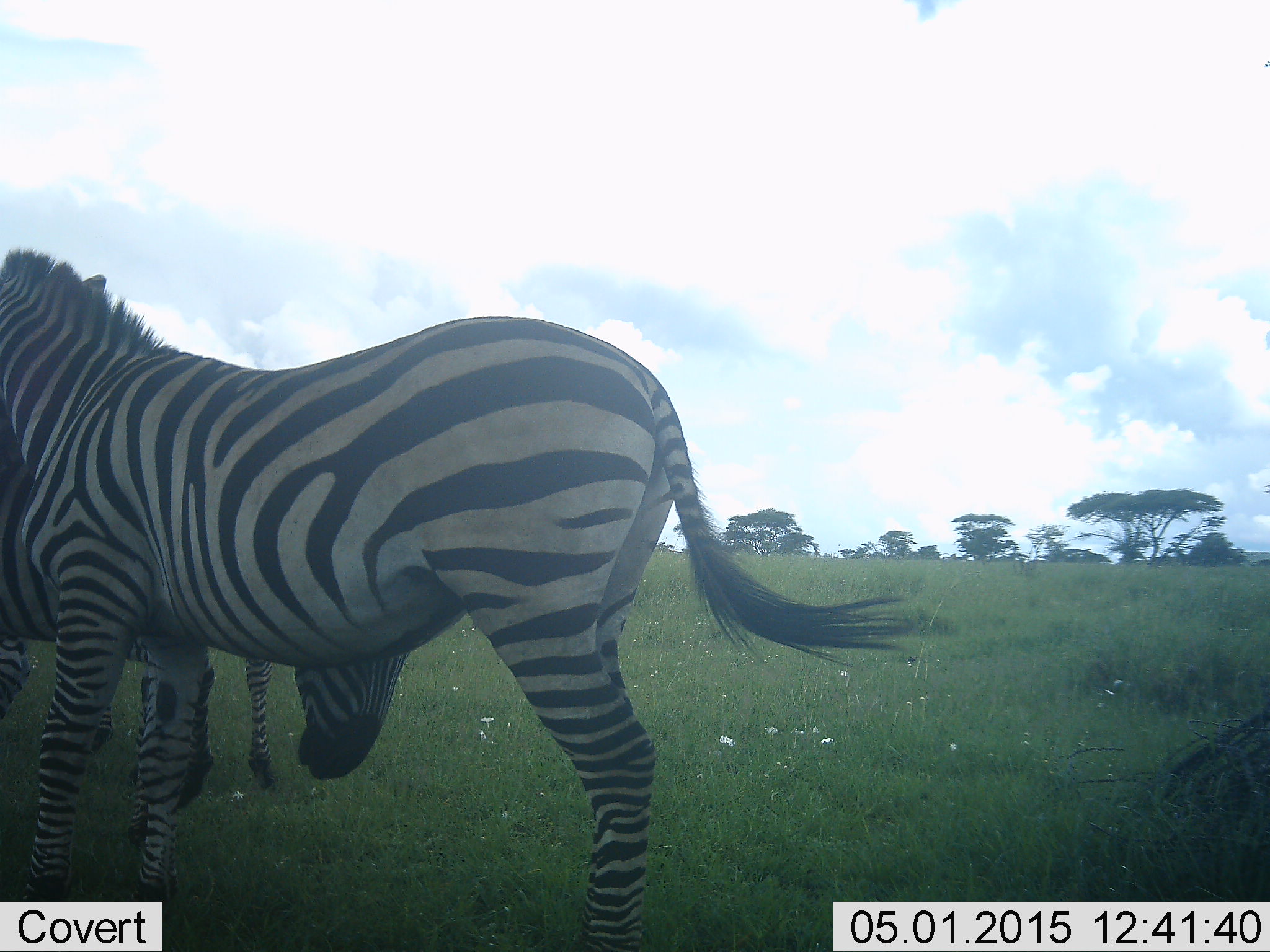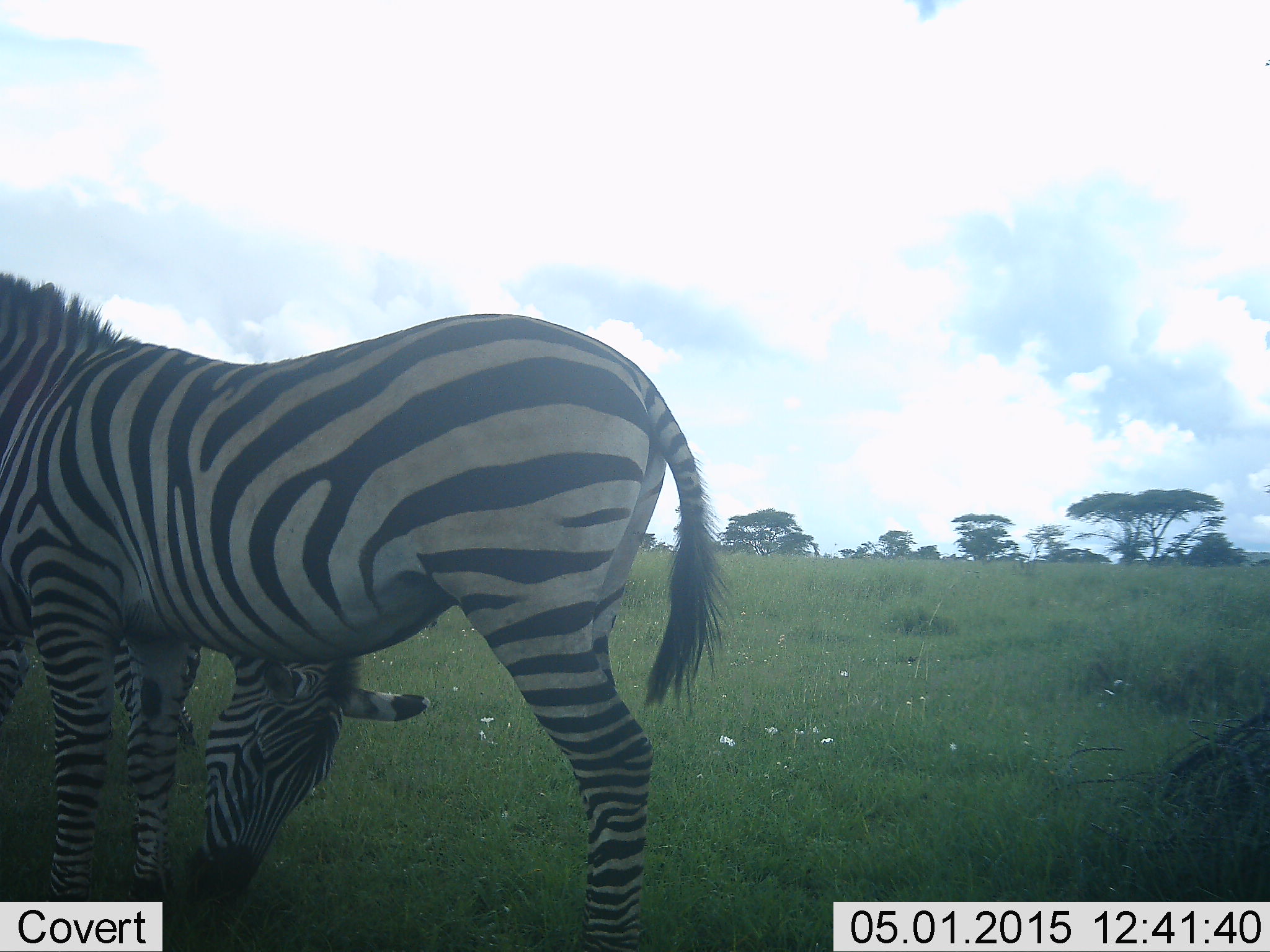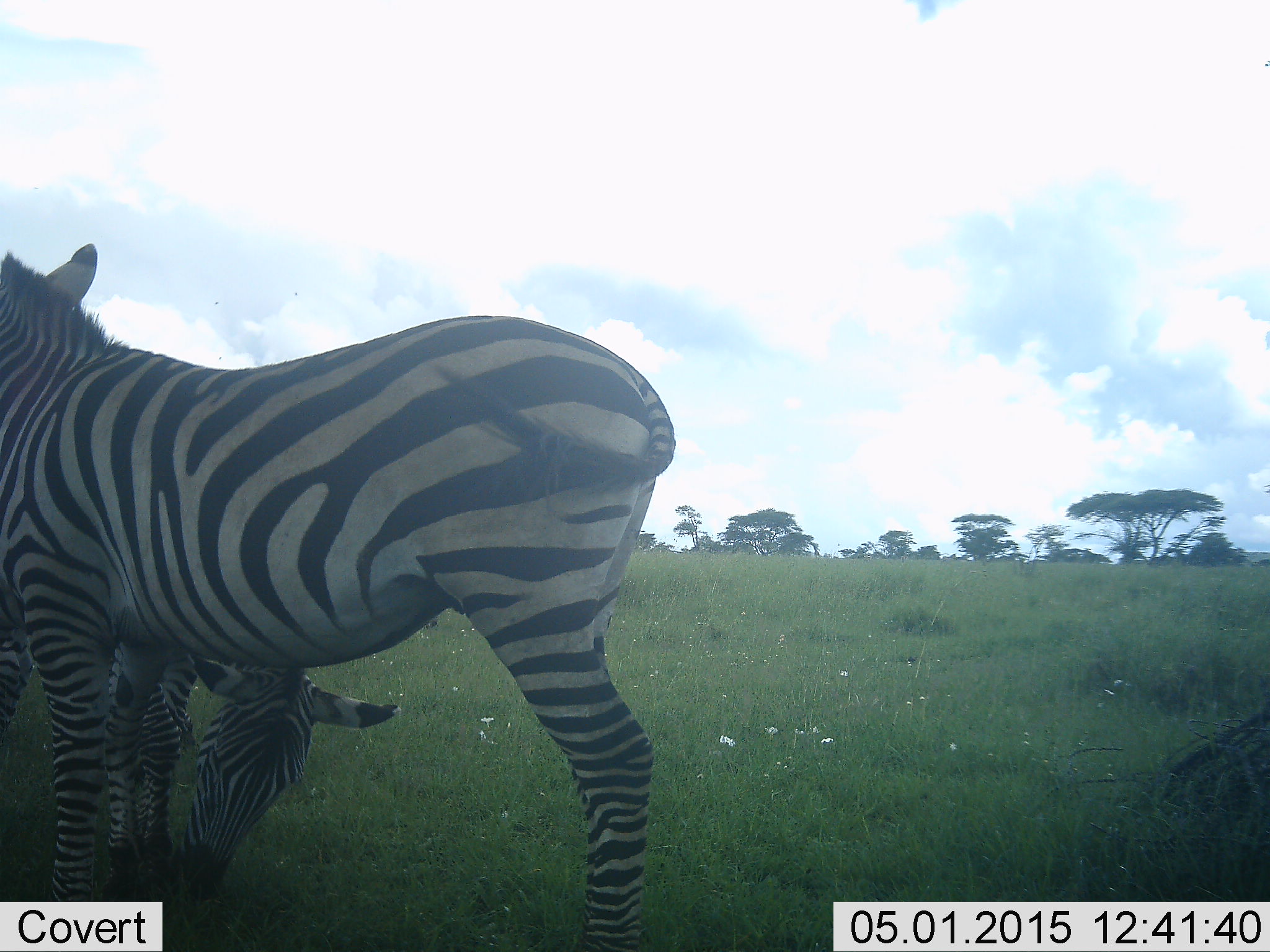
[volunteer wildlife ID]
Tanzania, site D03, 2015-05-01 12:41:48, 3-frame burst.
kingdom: Animalia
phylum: Chordata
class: Mammalia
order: Perissodactyla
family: Equidae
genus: Equus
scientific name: Equus quagga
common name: plains zebra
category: zebra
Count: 2.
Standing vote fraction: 100%.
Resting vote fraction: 0%.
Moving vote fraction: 0%.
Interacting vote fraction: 0%.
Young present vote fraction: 10%.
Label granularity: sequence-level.